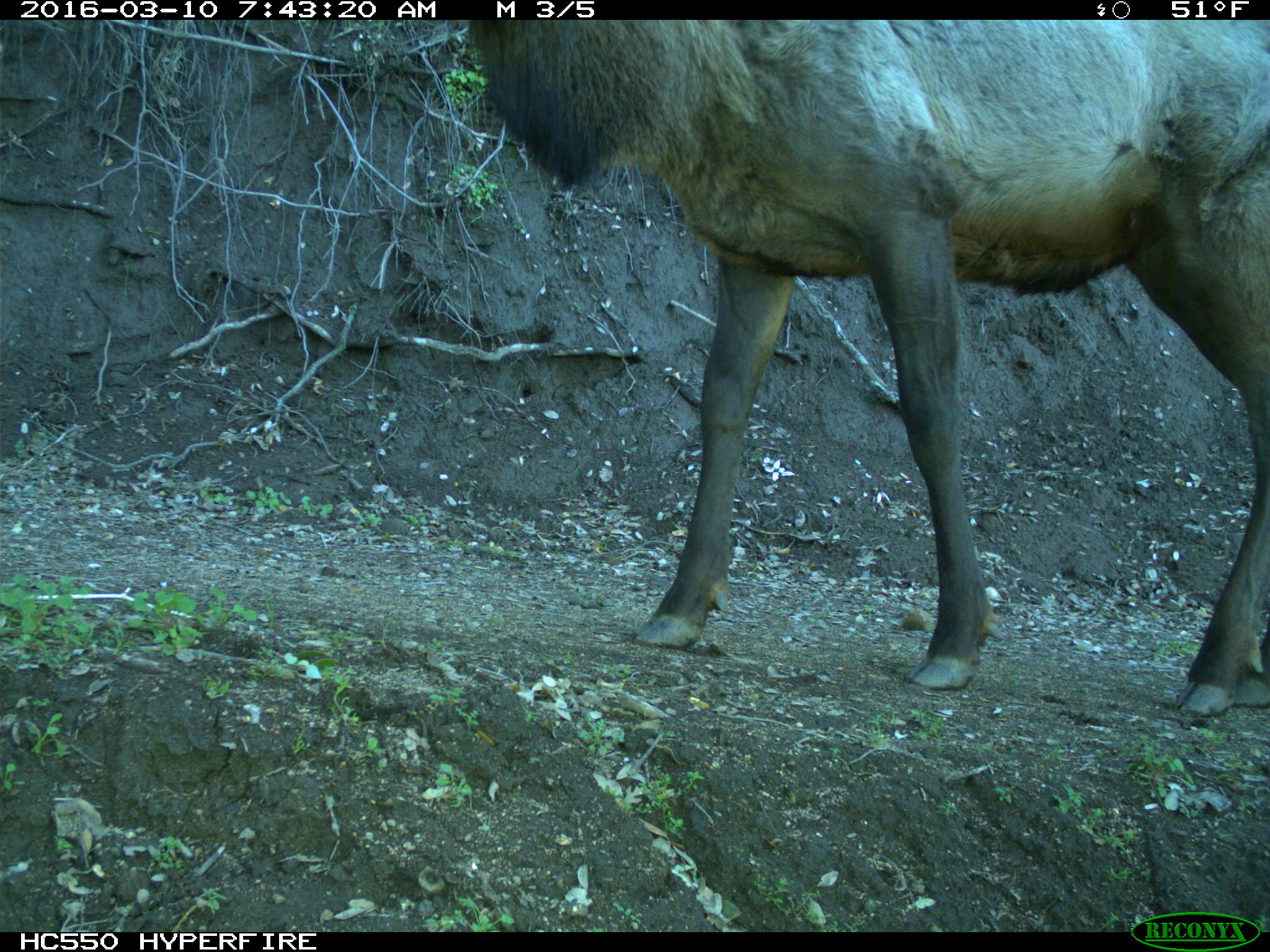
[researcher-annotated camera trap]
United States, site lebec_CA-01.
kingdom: Animalia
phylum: Chordata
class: Mammalia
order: Artiodactyla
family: Cervidae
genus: Cervus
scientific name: Cervus canadensis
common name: elk